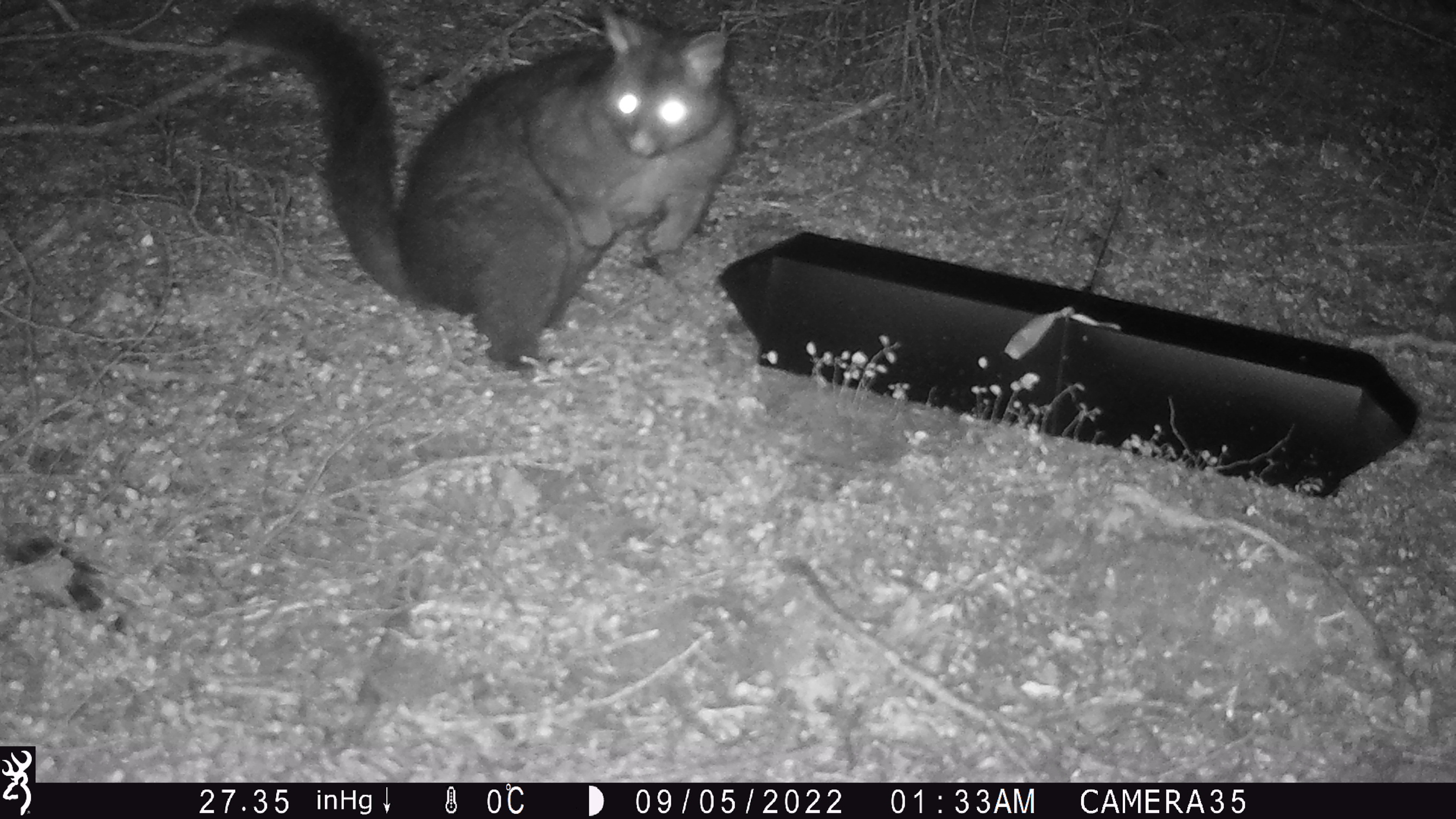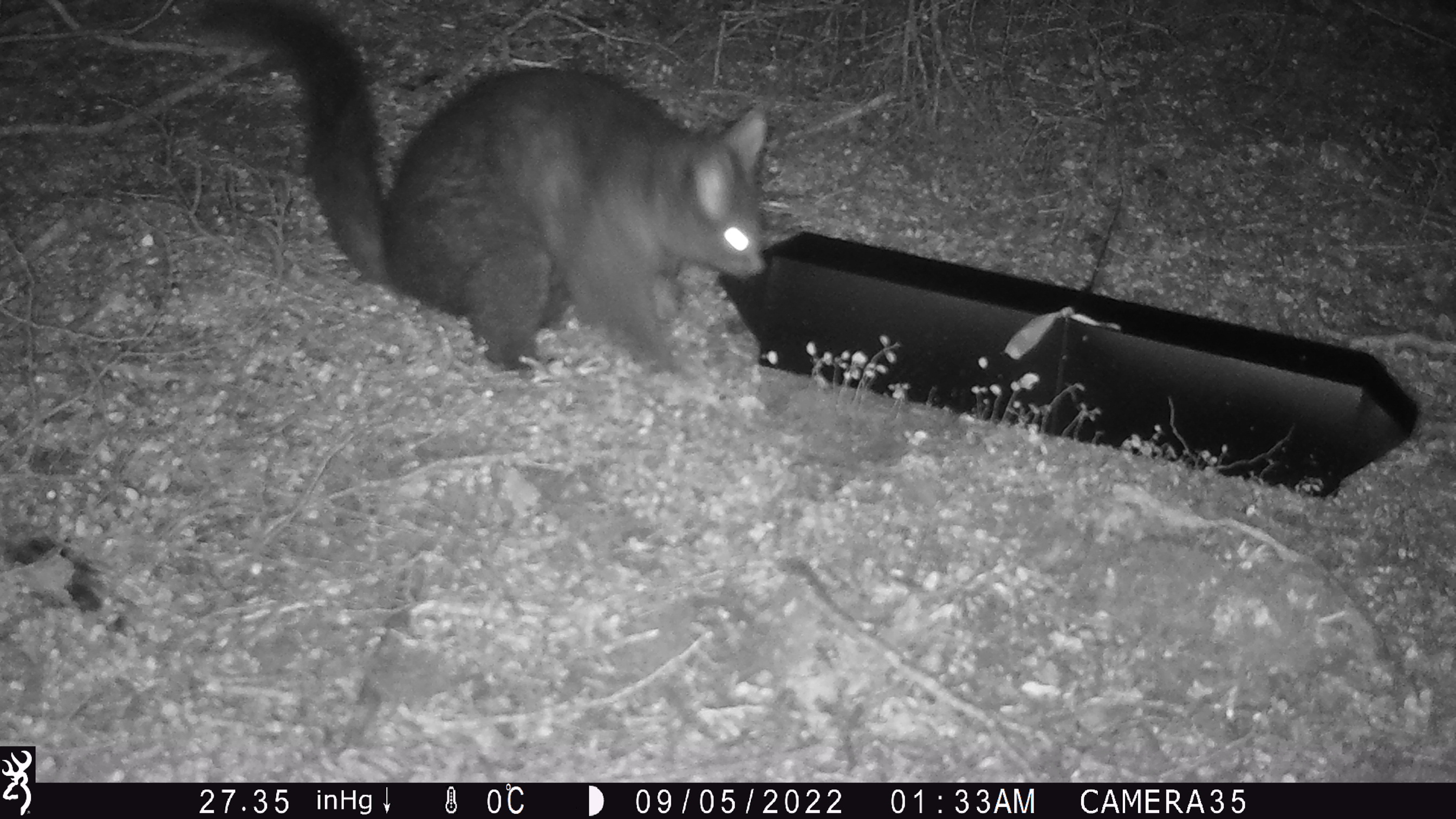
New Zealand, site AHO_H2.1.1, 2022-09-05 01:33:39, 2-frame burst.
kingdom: Animalia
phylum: Chordata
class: Mammalia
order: Diprotodontia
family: Phalangeridae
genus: Trichosurus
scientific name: Trichosurus vulpecula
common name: common brushtail possum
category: possum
Possum (common brushtail possum) (Trichosurus vulpecula).